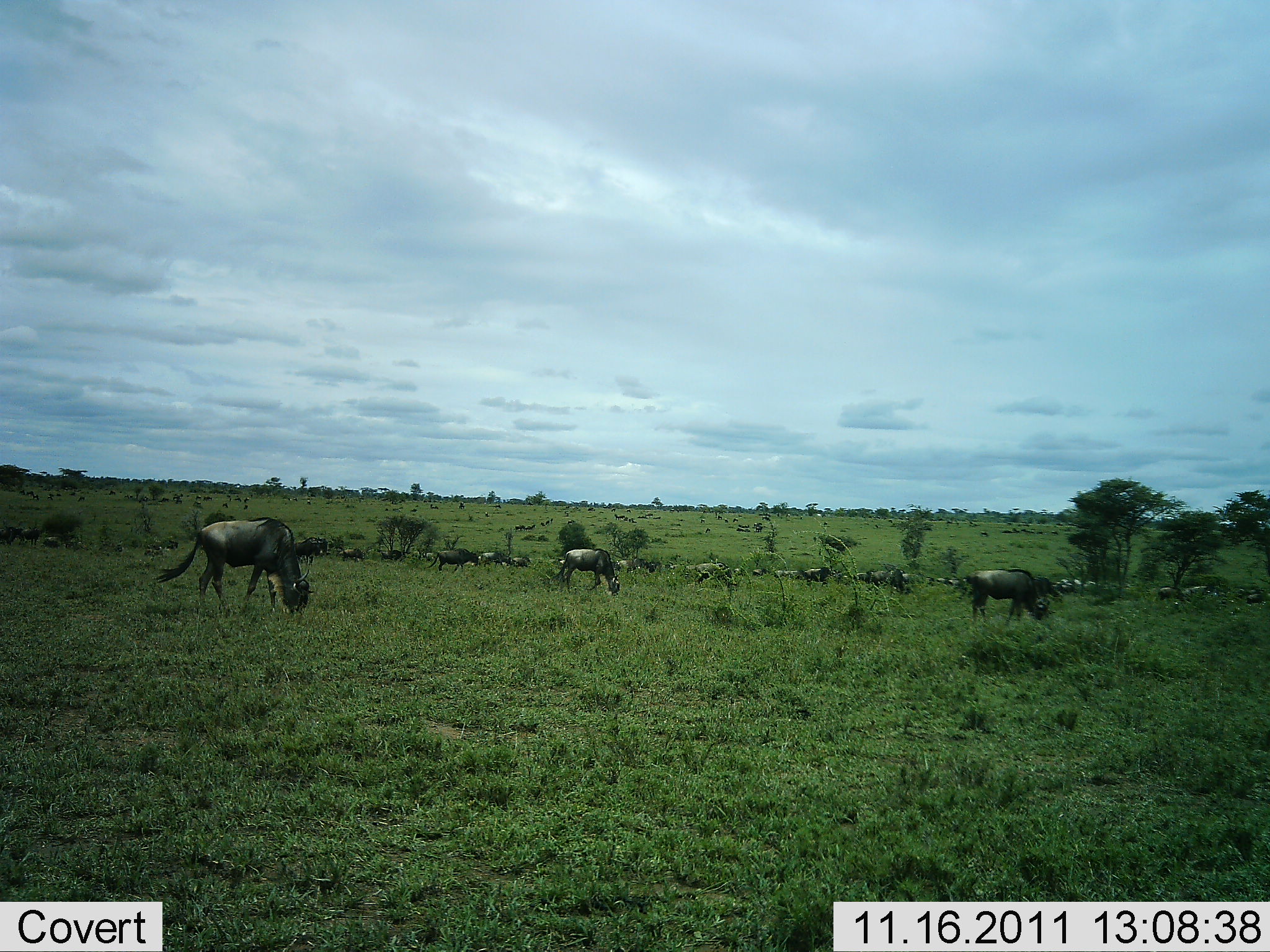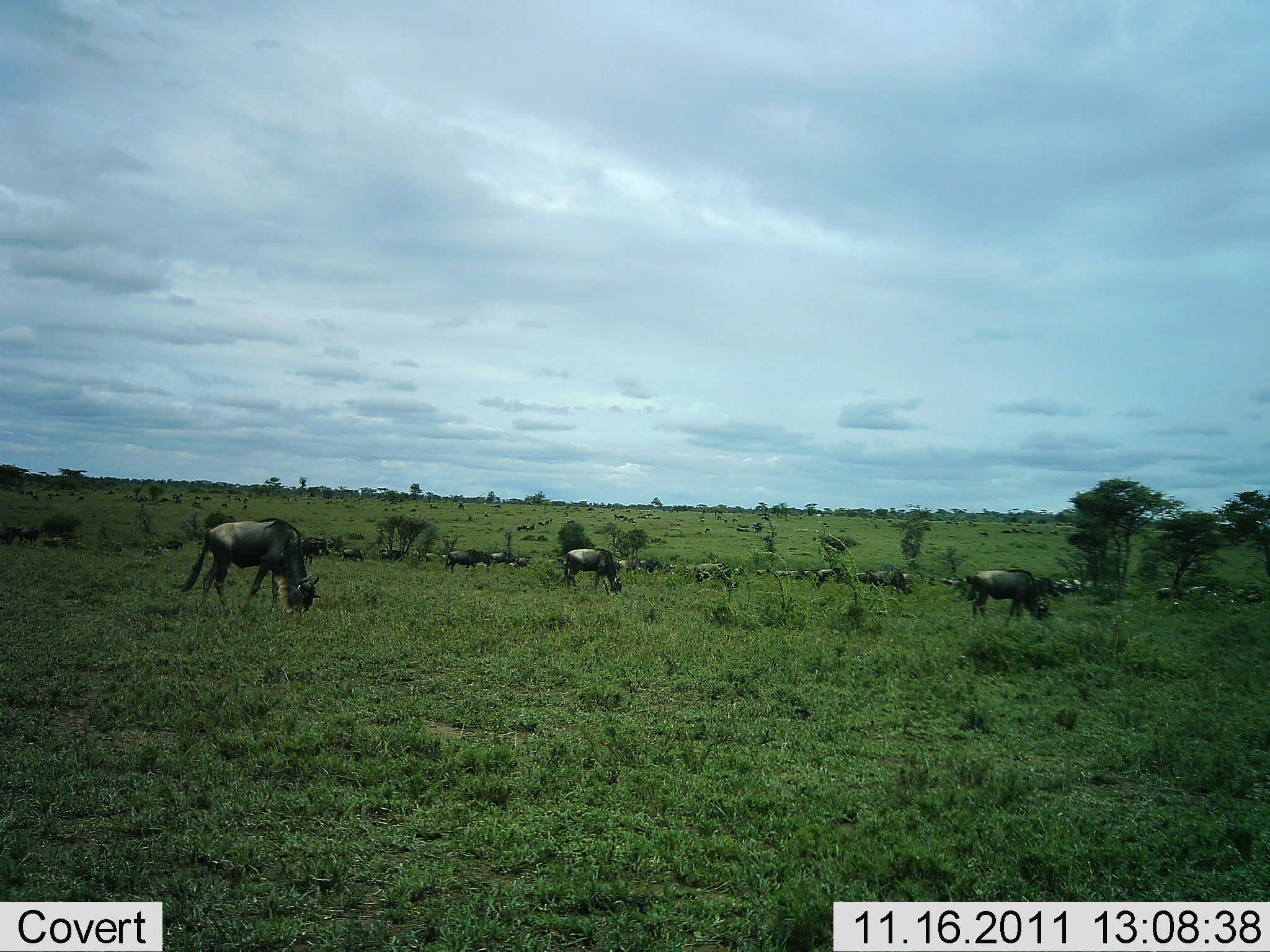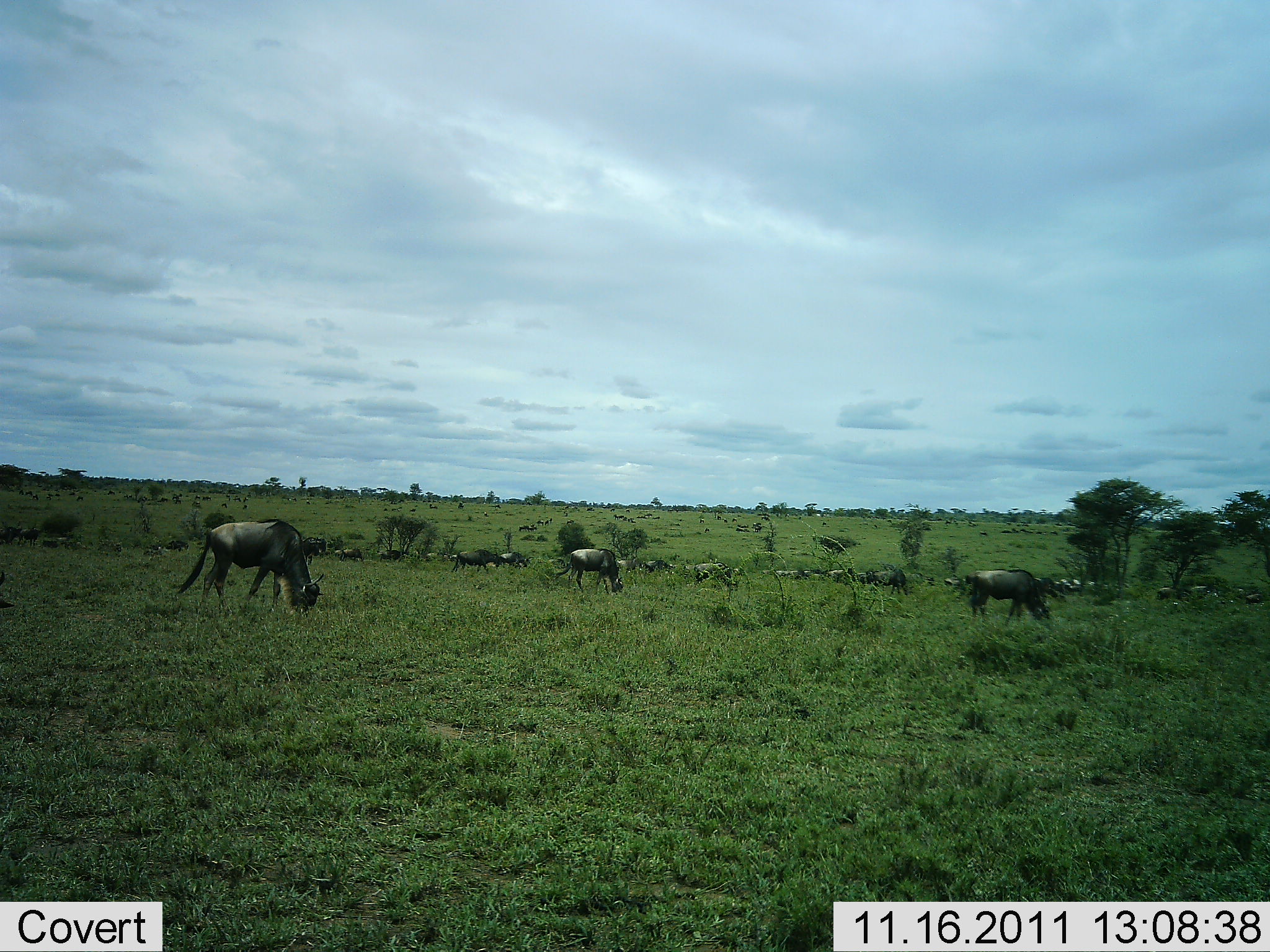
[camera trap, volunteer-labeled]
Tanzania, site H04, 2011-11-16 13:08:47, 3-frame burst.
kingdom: Animalia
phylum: Chordata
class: Mammalia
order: Artiodactyla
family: Bovidae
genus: Connochaetes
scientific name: Connochaetes taurinus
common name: blue wildebeest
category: wildebeest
Wildebeest (blue wildebeest) (Connochaetes taurinus), count 11-50. Behavior (volunteer vote fractions): standing 36%, resting 0%, moving 27%, interacting 0%. Young present (vote fraction): 0%. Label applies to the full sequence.